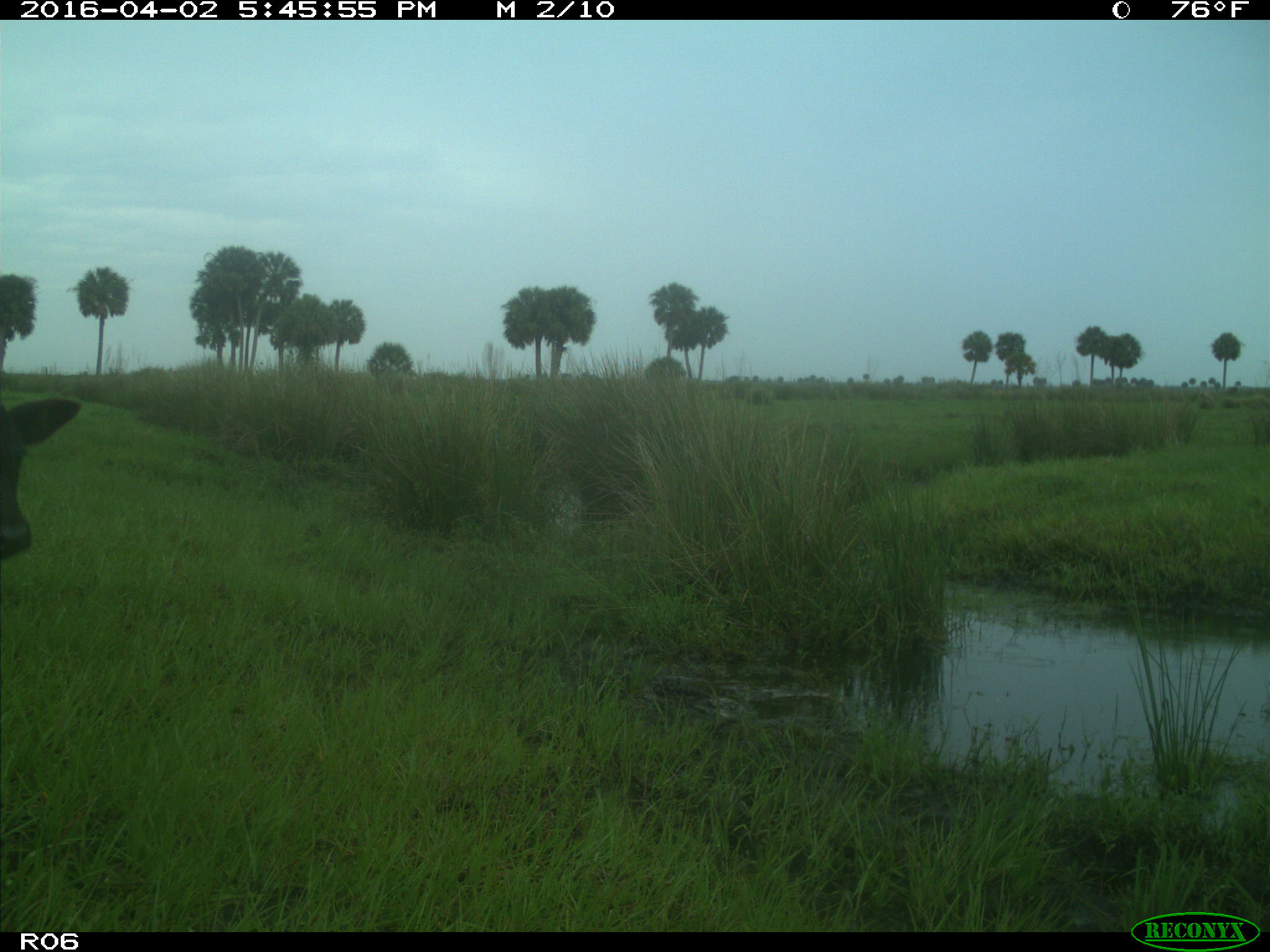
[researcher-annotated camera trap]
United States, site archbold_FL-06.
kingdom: Animalia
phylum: Chordata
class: Mammalia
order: Artiodactyla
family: Bovidae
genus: Bos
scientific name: Bos taurus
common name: domestic cow